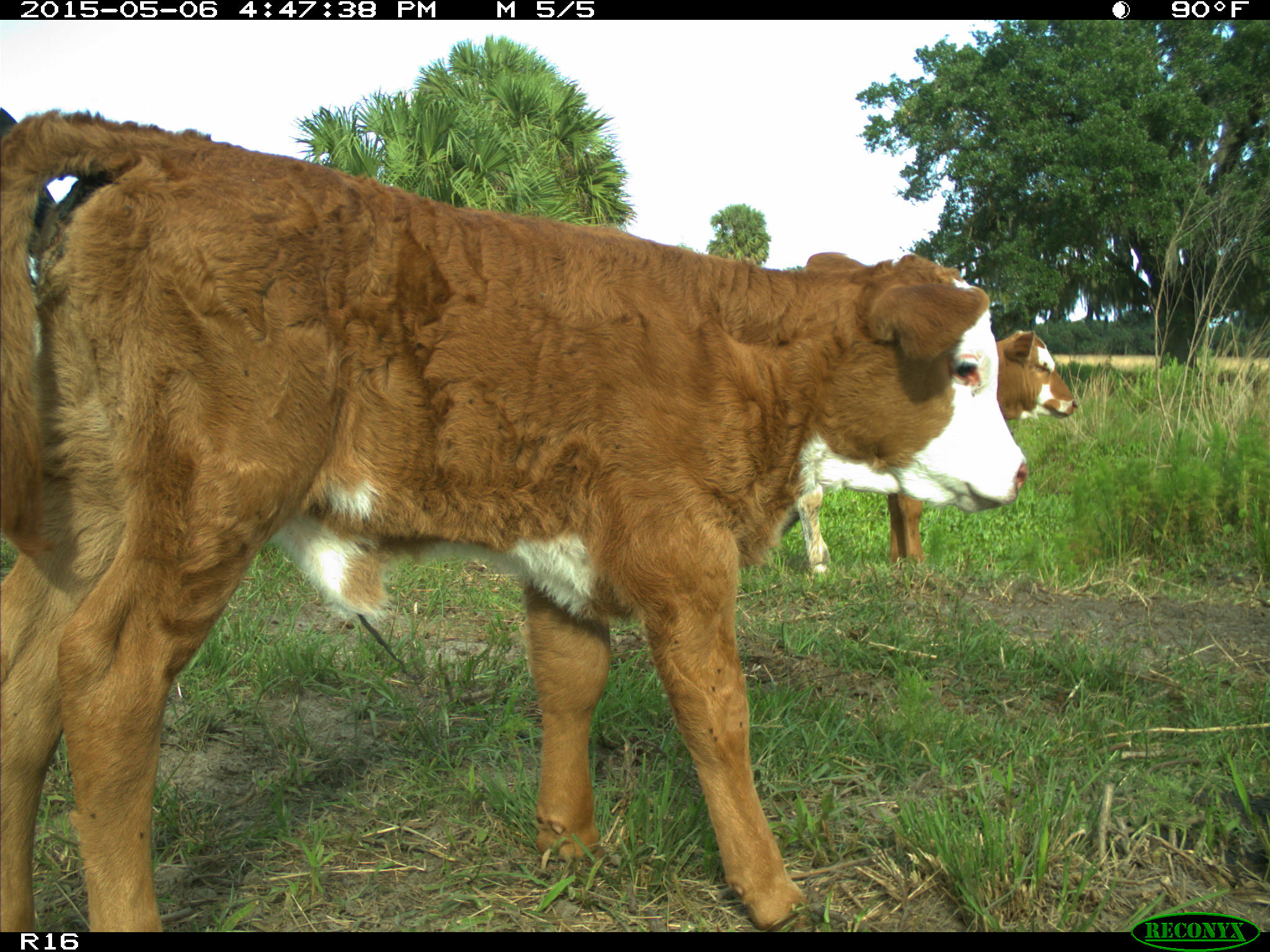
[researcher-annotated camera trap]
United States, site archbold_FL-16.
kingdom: Animalia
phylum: Chordata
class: Mammalia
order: Artiodactyla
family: Bovidae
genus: Bos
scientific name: Bos taurus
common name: domestic cow